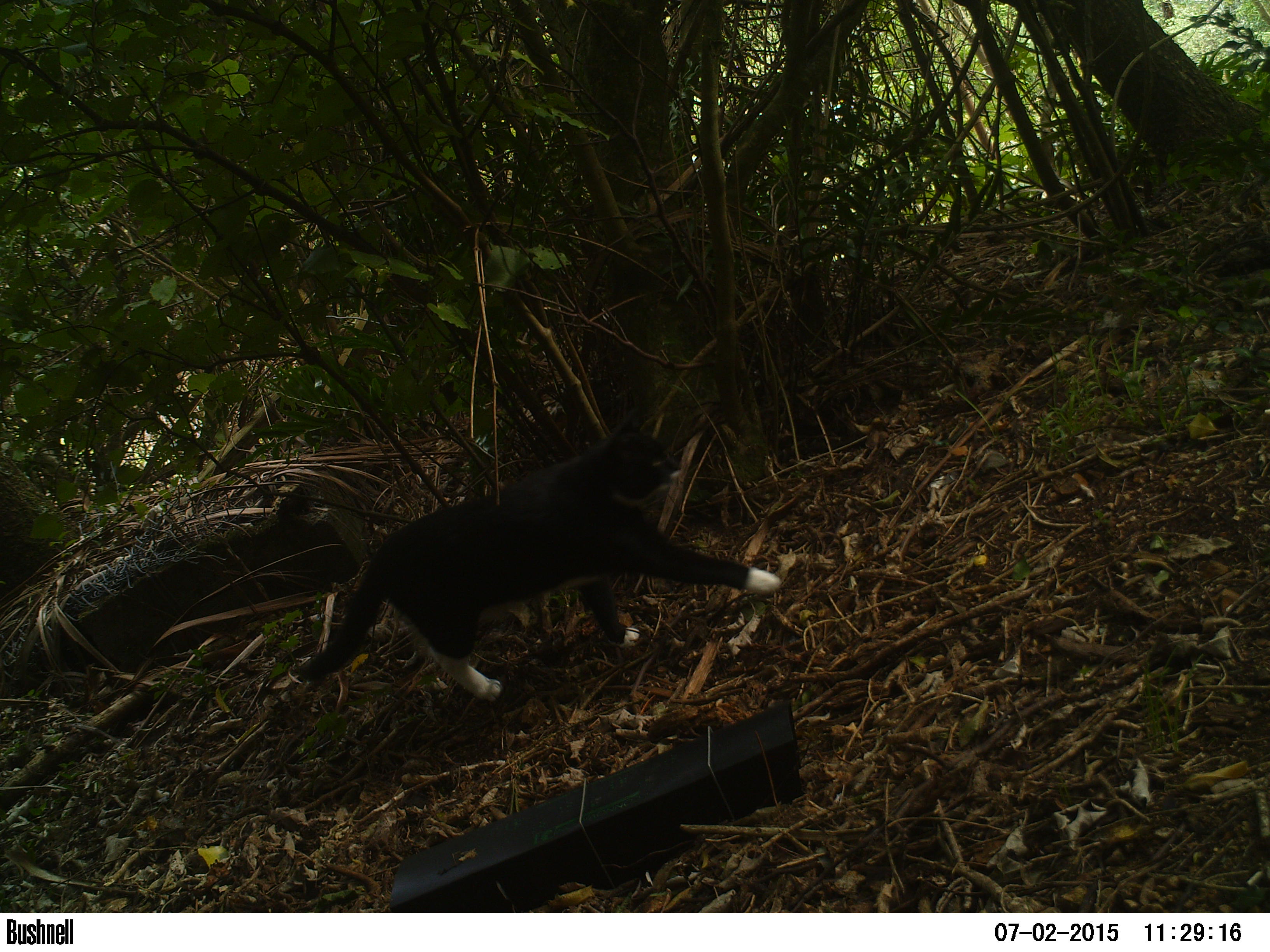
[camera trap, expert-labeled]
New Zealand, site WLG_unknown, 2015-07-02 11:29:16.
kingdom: Animalia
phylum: Chordata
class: Mammalia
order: Carnivora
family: Felidae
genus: Felis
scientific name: Felis catus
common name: domestic cat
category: cat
Cat (domestic cat) (Felis catus).